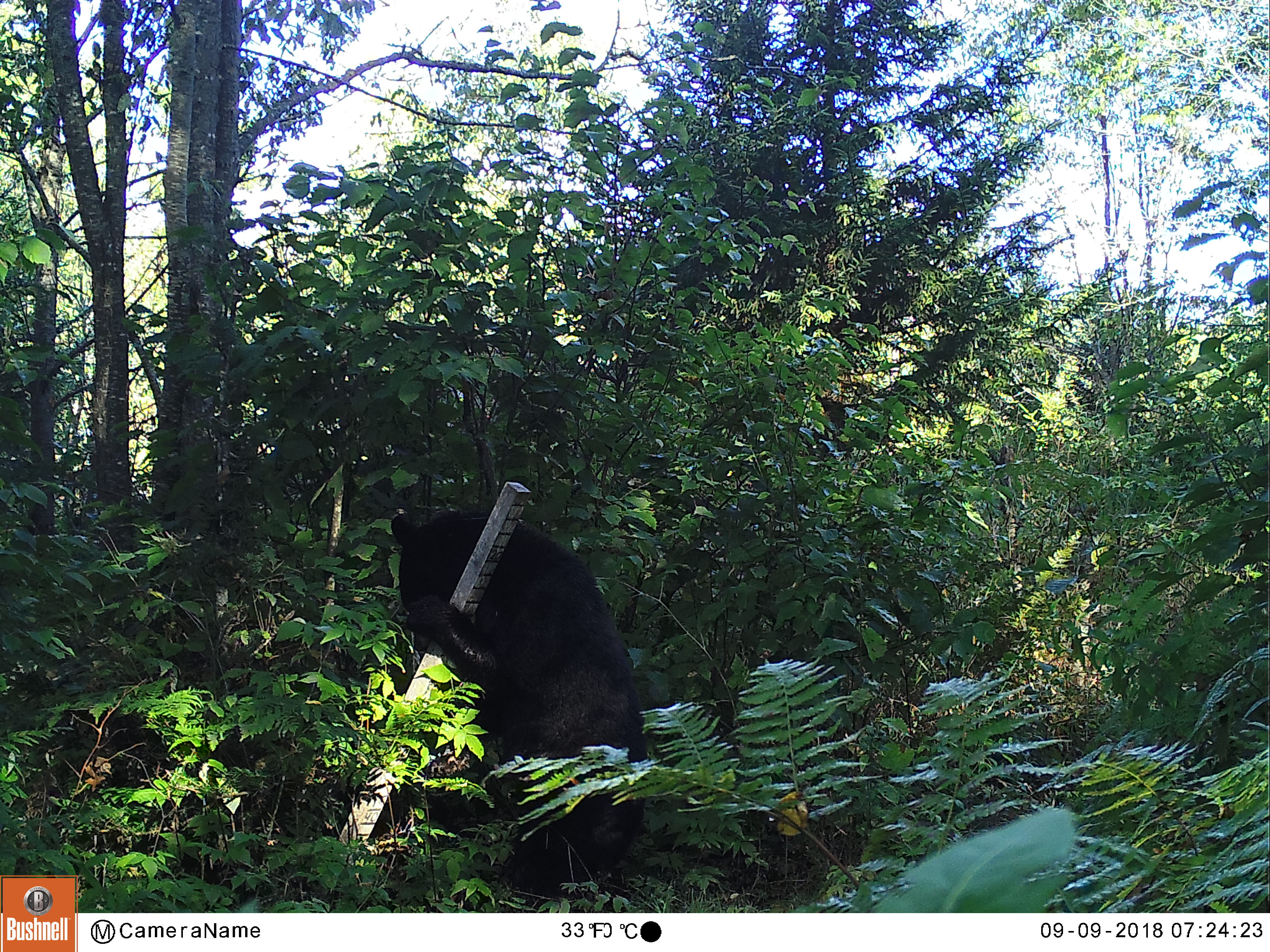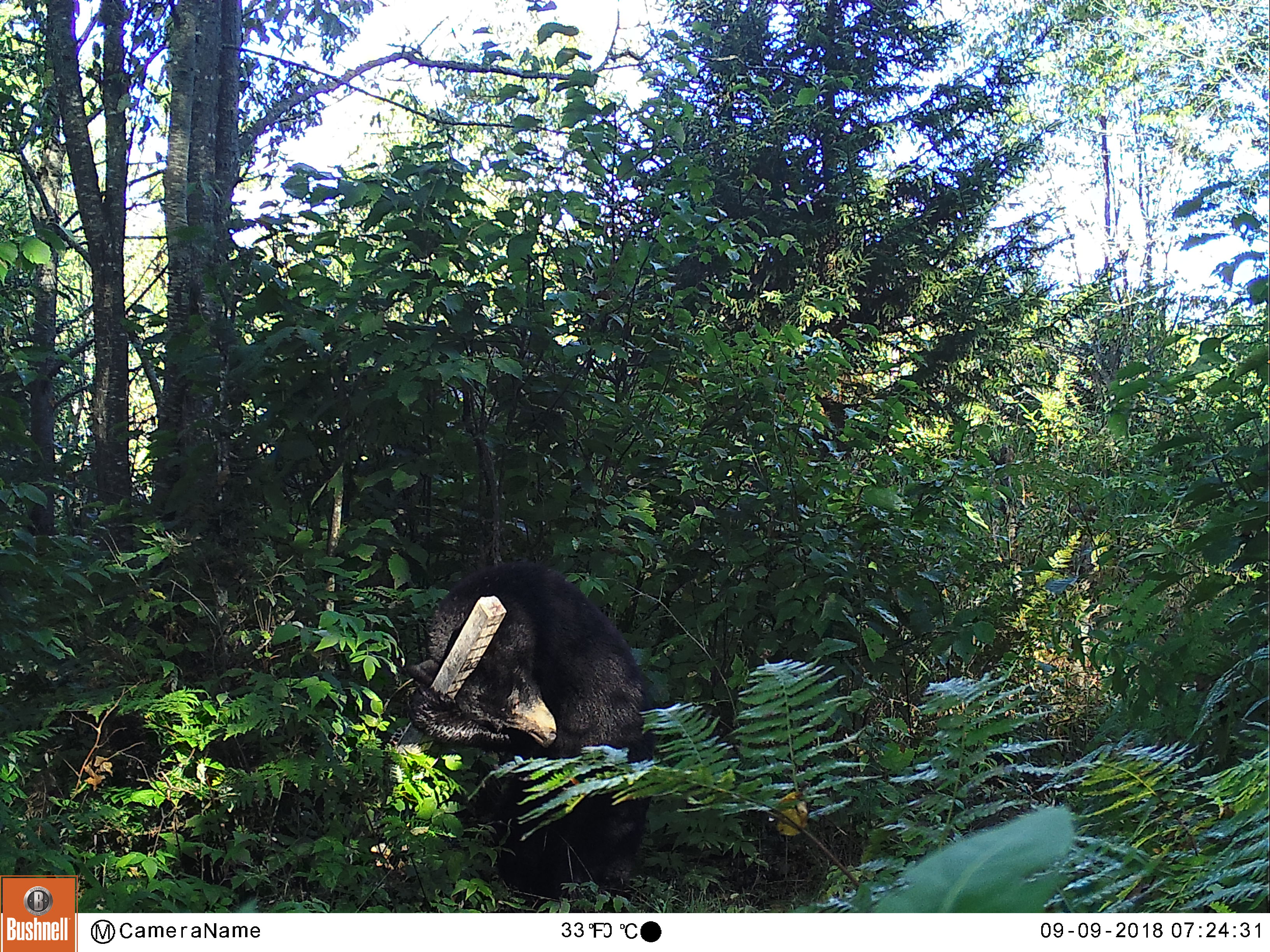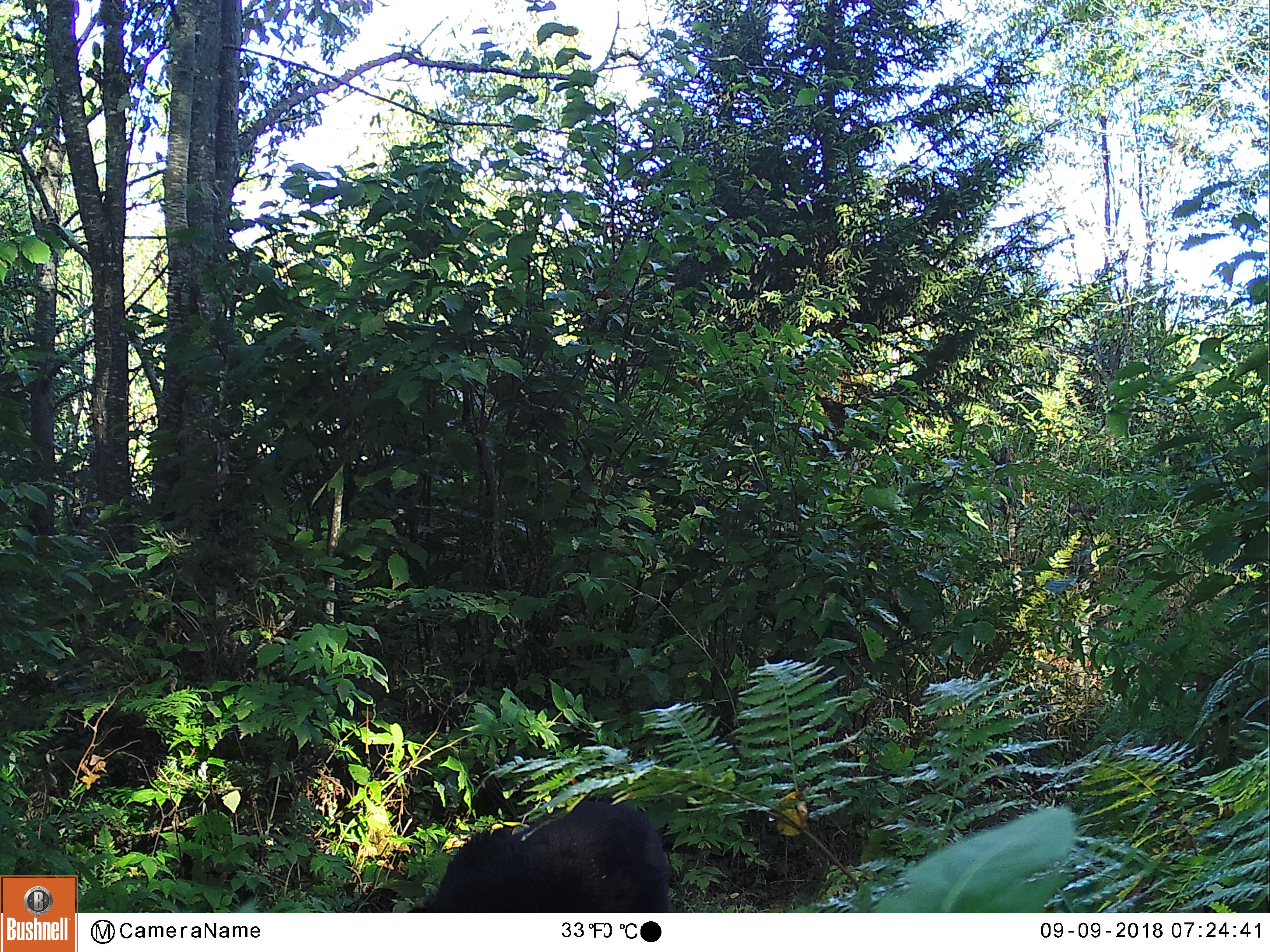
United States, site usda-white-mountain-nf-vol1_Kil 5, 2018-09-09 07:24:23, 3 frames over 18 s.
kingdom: Animalia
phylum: Chordata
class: Mammalia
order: Carnivora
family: Ursidae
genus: Ursus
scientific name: Ursus americanus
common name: black bear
Black bear (Ursus americanus).